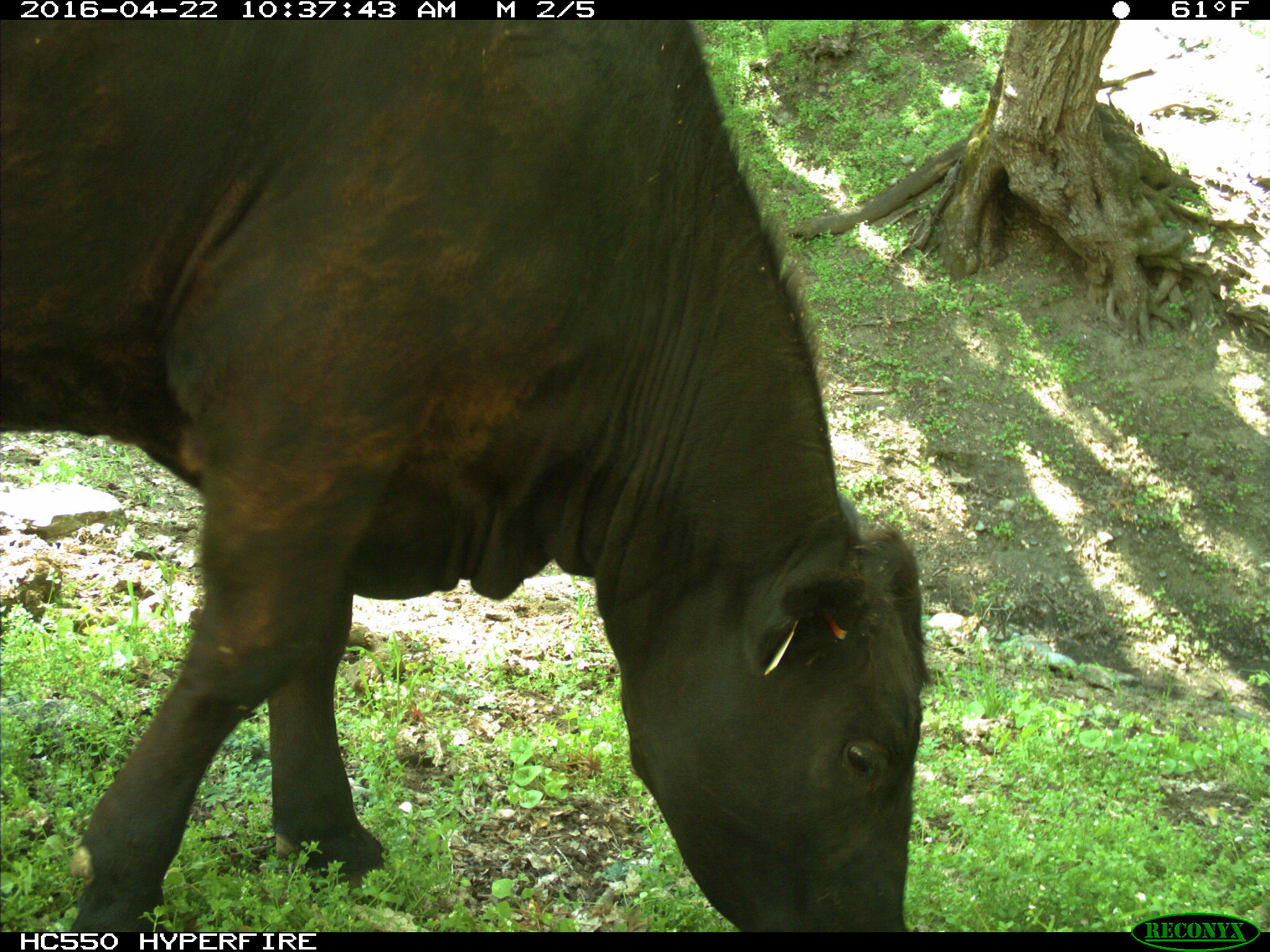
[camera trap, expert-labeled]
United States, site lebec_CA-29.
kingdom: Animalia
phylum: Chordata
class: Mammalia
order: Artiodactyla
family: Bovidae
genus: Bos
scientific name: Bos taurus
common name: domestic cow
Bos taurus (domestic cow).